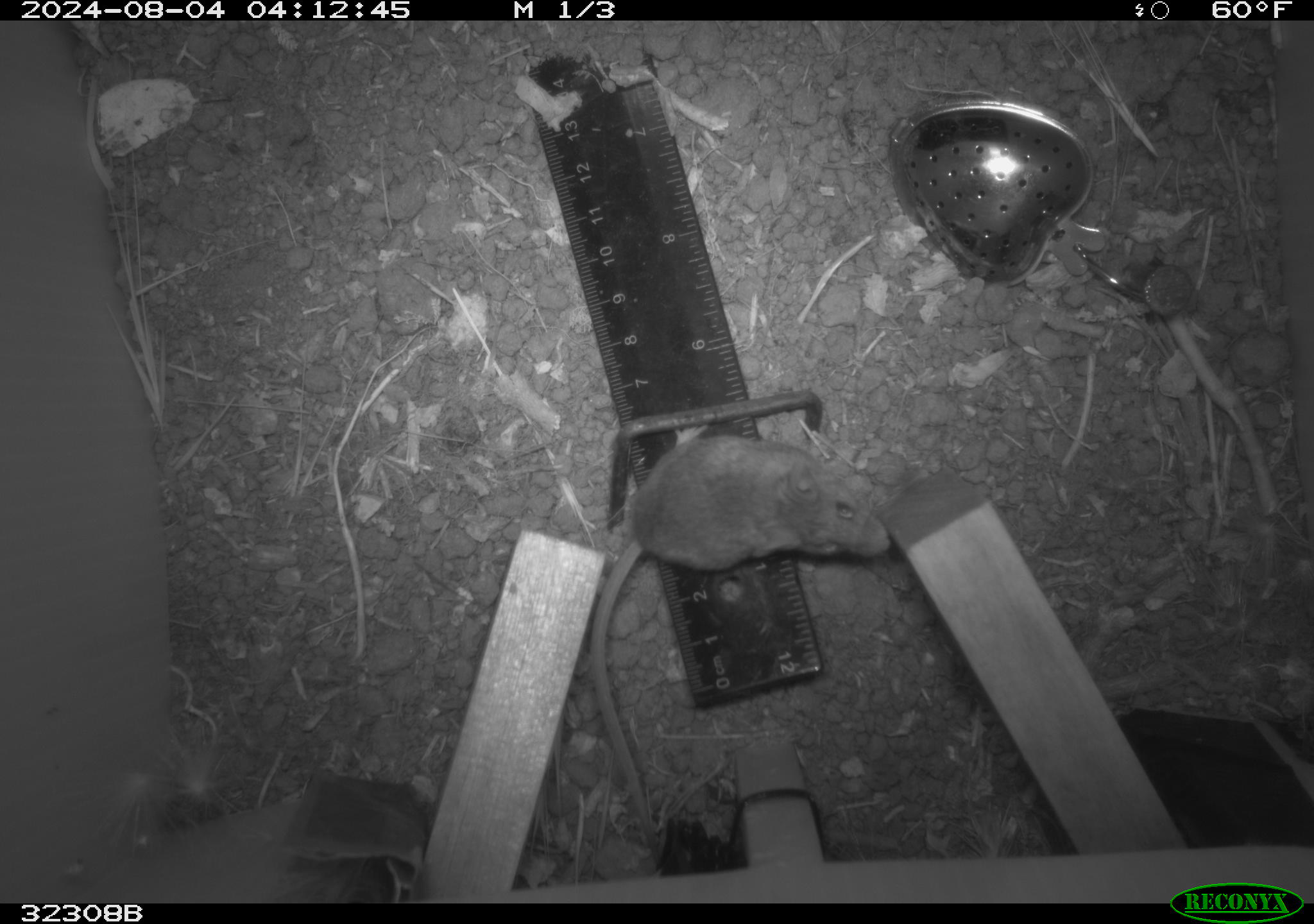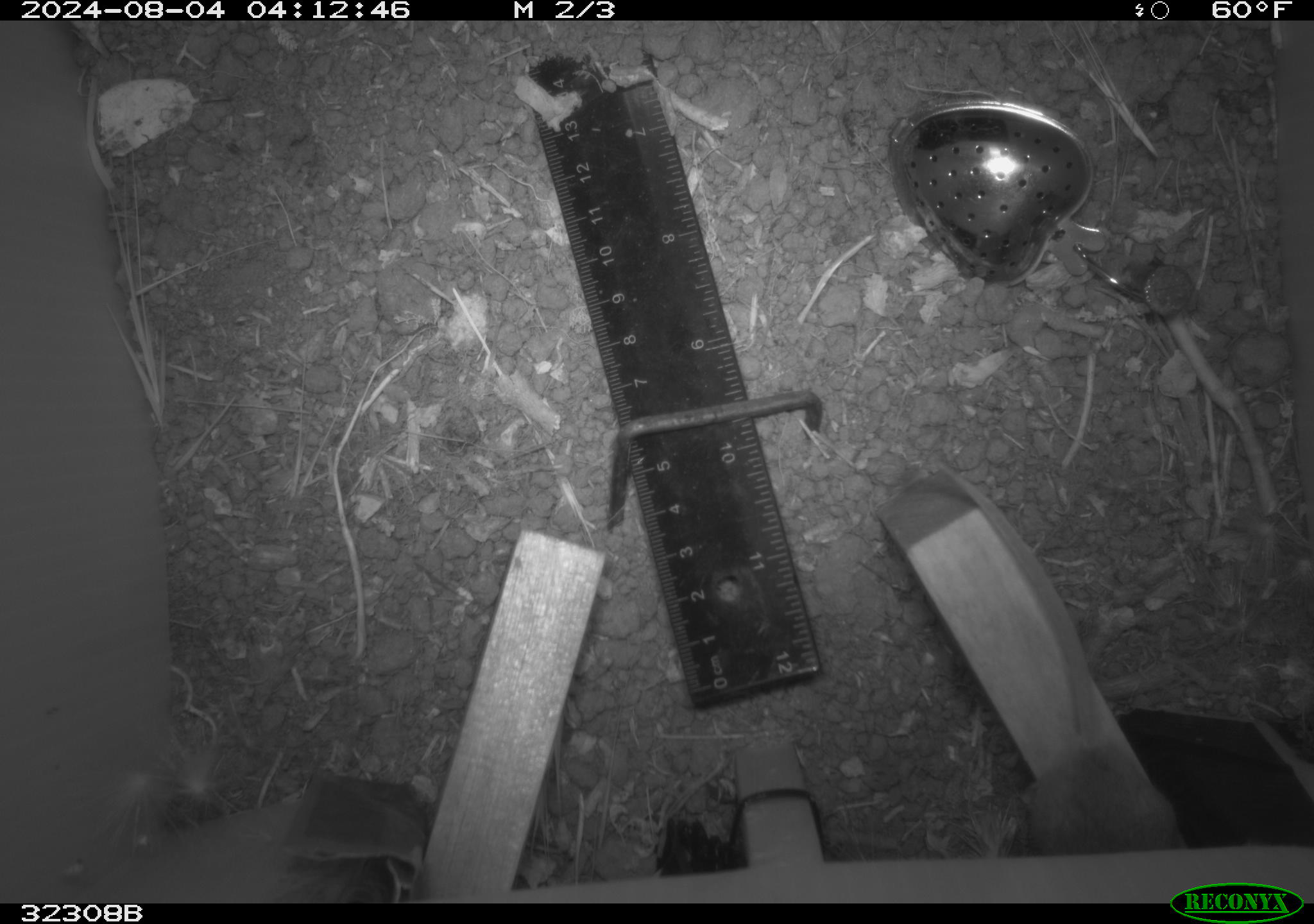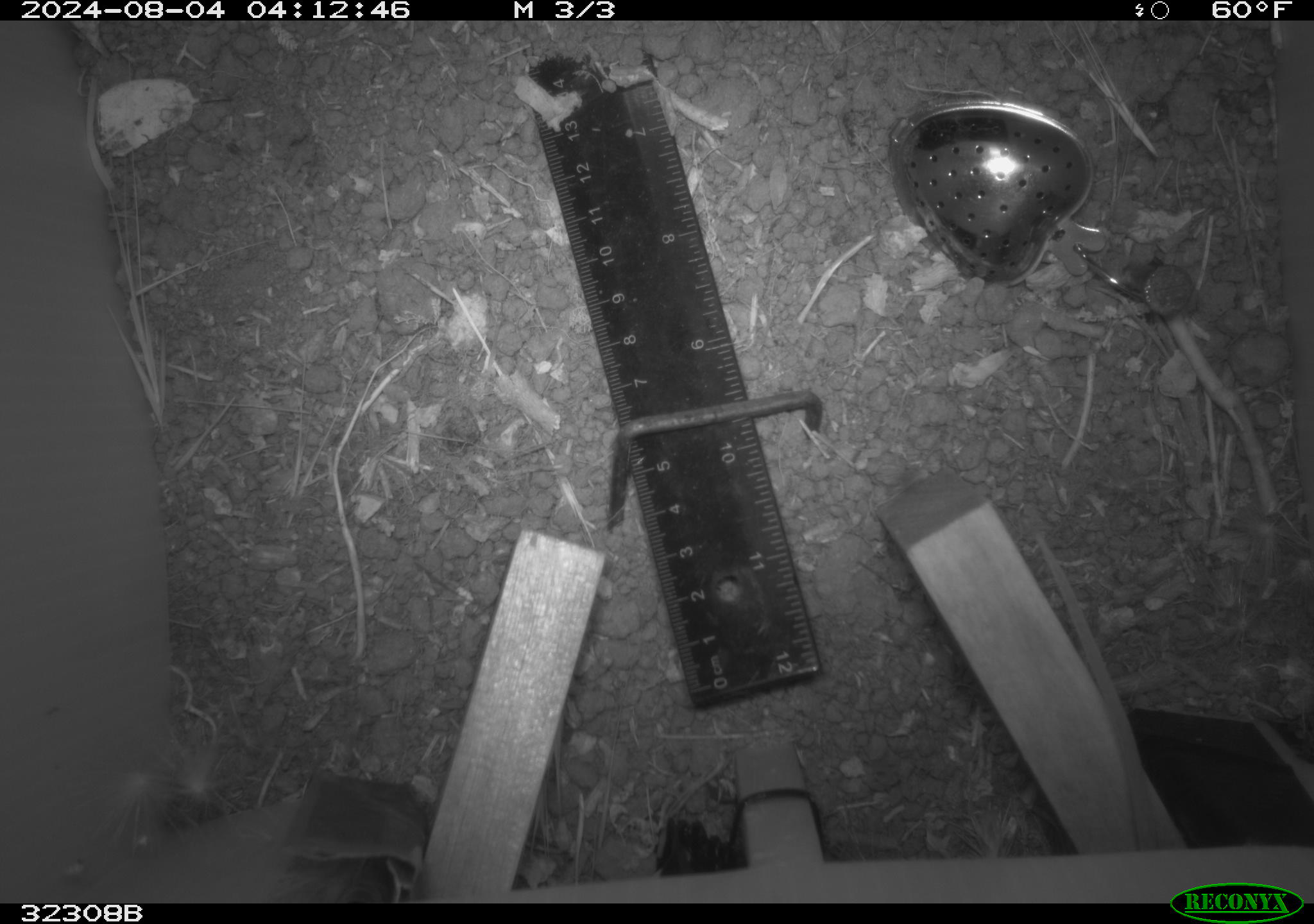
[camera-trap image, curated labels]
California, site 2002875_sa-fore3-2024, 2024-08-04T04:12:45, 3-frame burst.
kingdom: Animalia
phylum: Chordata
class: Mammalia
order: Rodentia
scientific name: Rodentia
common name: mouse species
Mouse species (Rodentia).